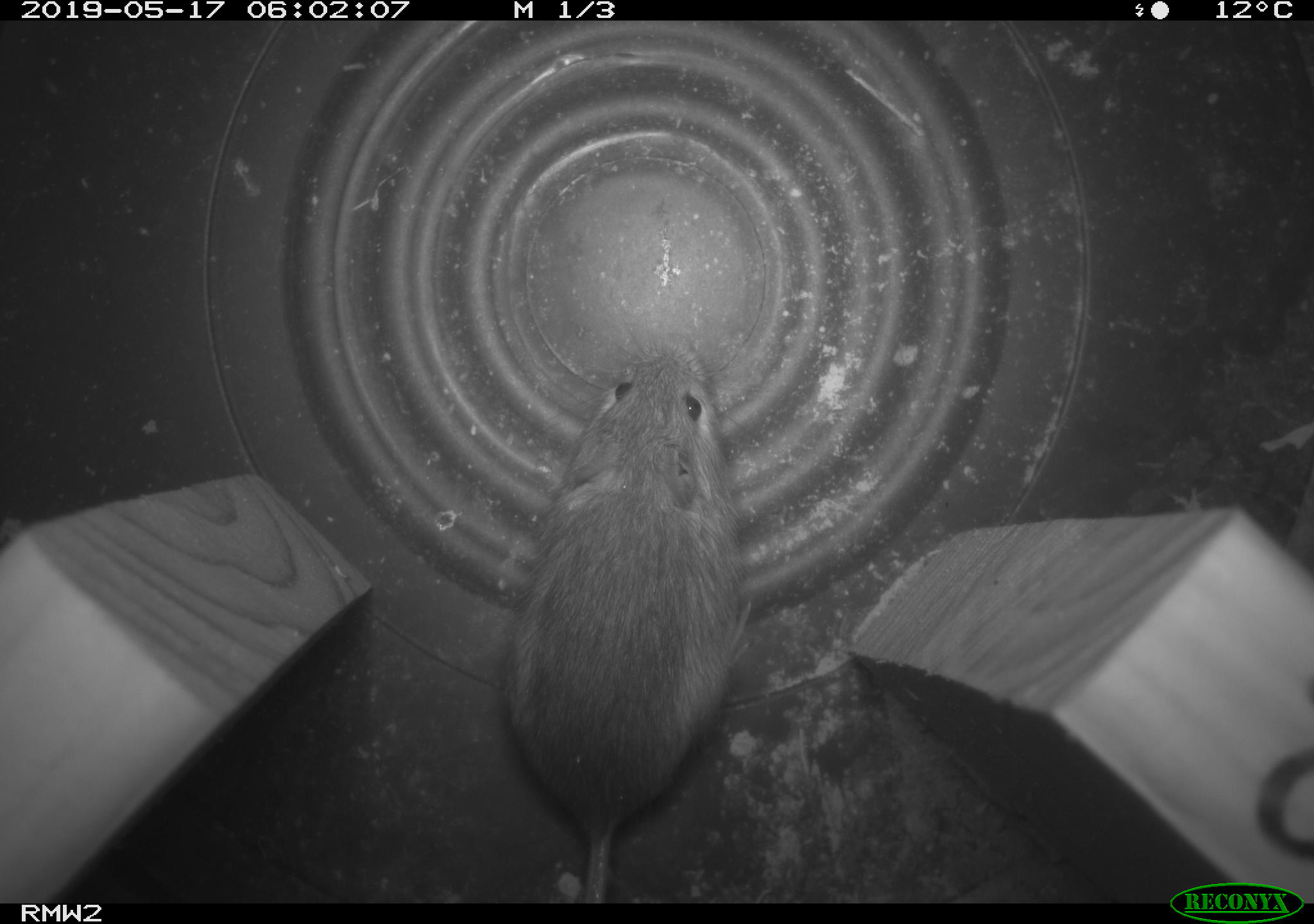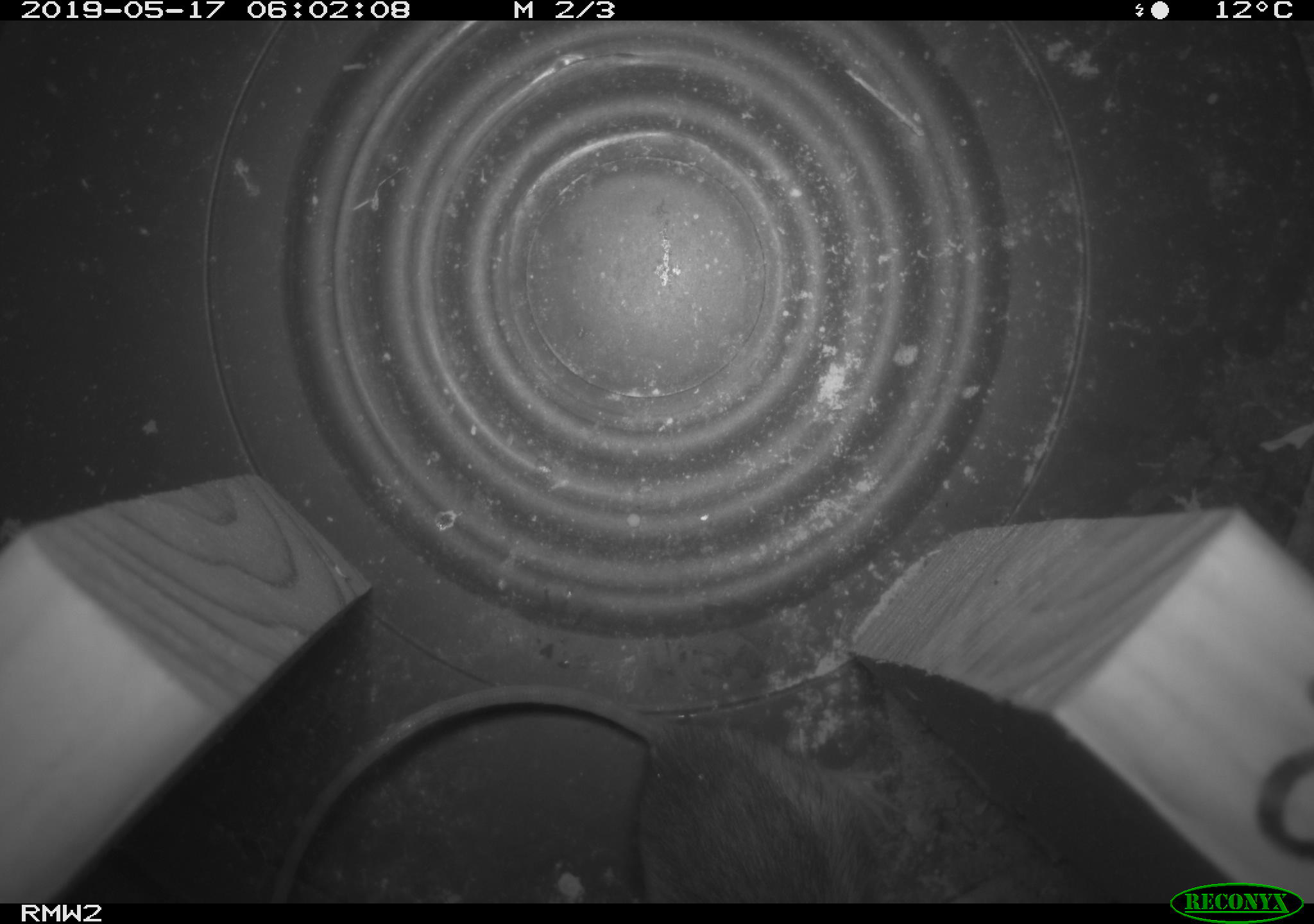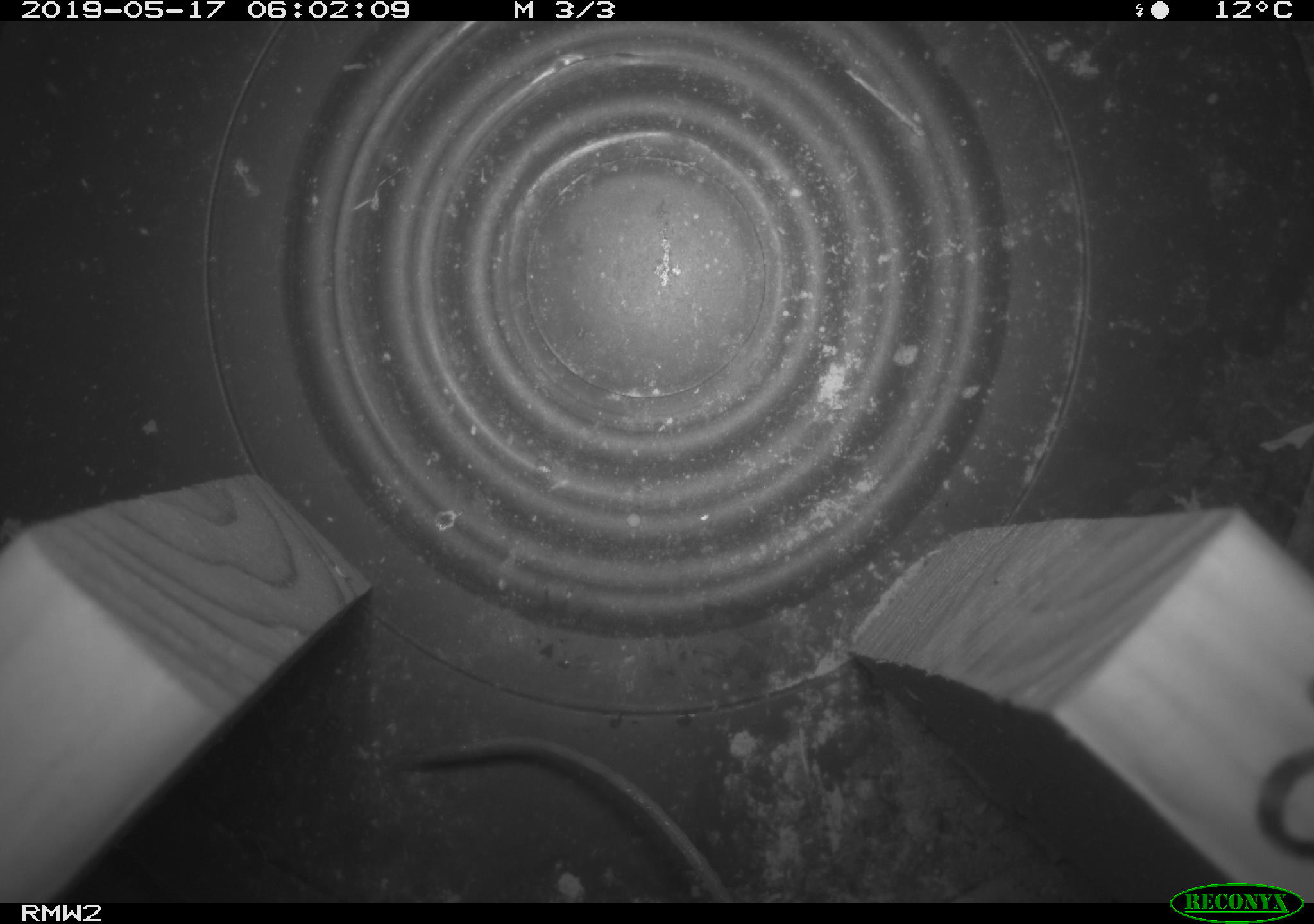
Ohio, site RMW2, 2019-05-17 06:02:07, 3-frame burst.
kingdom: Animalia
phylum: Chordata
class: Mammalia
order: Rodentia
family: Zapodidae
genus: Napaeozapus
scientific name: Napaeozapus insignis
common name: woodland jumping mouse